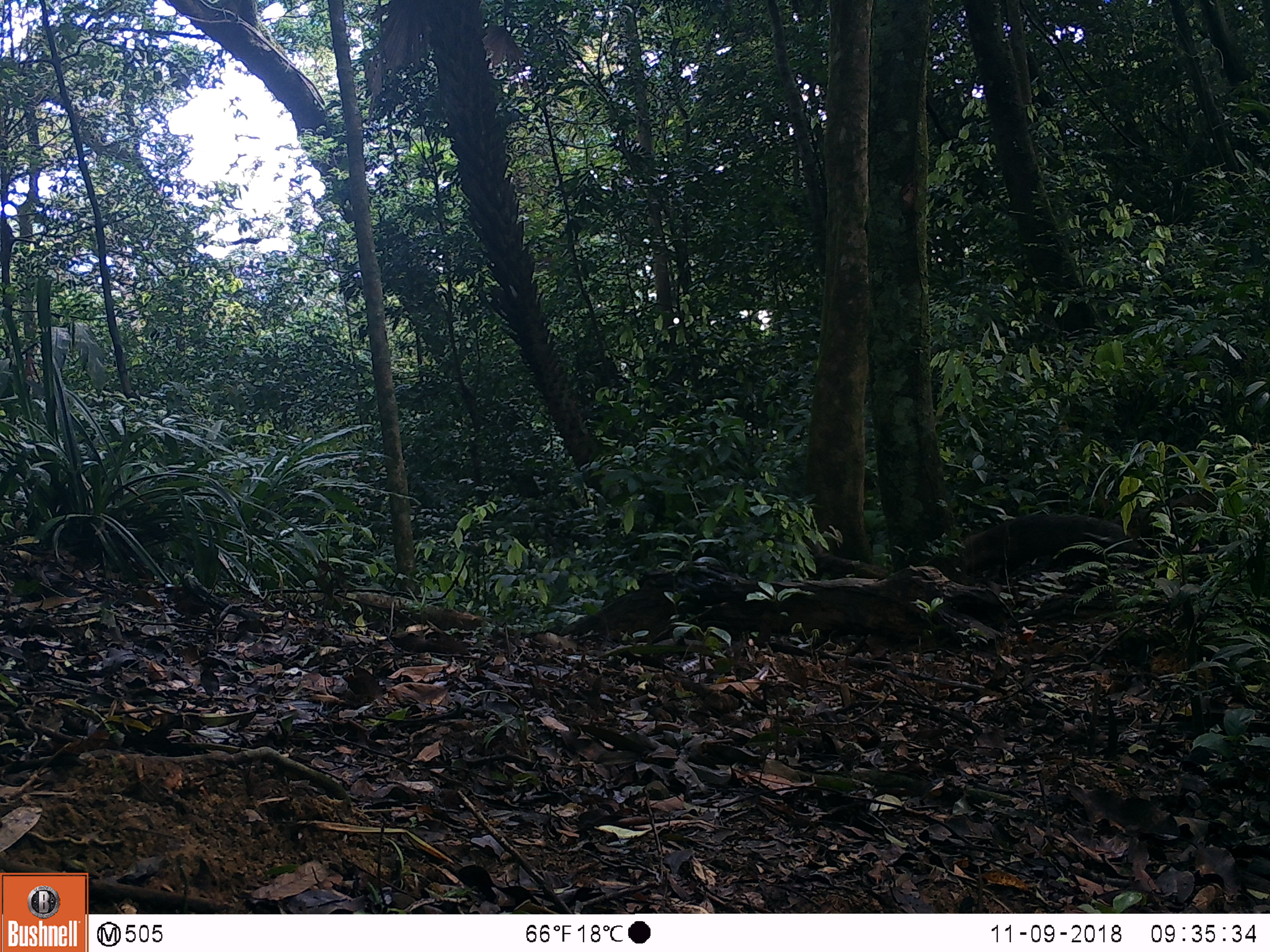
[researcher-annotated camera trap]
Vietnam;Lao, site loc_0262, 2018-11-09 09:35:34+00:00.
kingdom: Animalia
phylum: Chordata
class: Mammalia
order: Carnivora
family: Herpestidae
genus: Urva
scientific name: Urva urva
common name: crab-eating mongoose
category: crab eating mongoose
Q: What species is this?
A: Crab eating mongoose (crab-eating mongoose) (Urva urva).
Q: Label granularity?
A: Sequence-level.